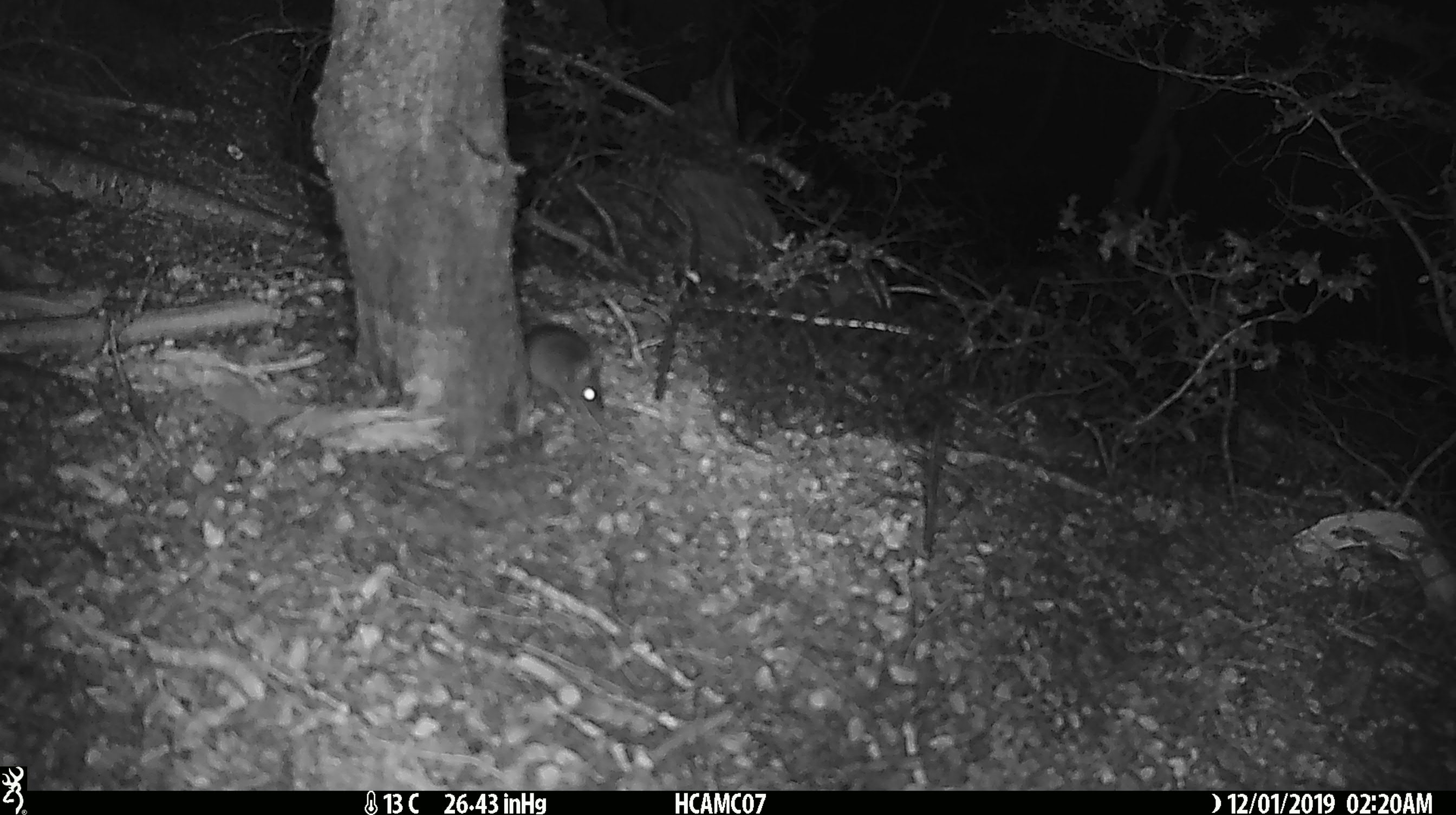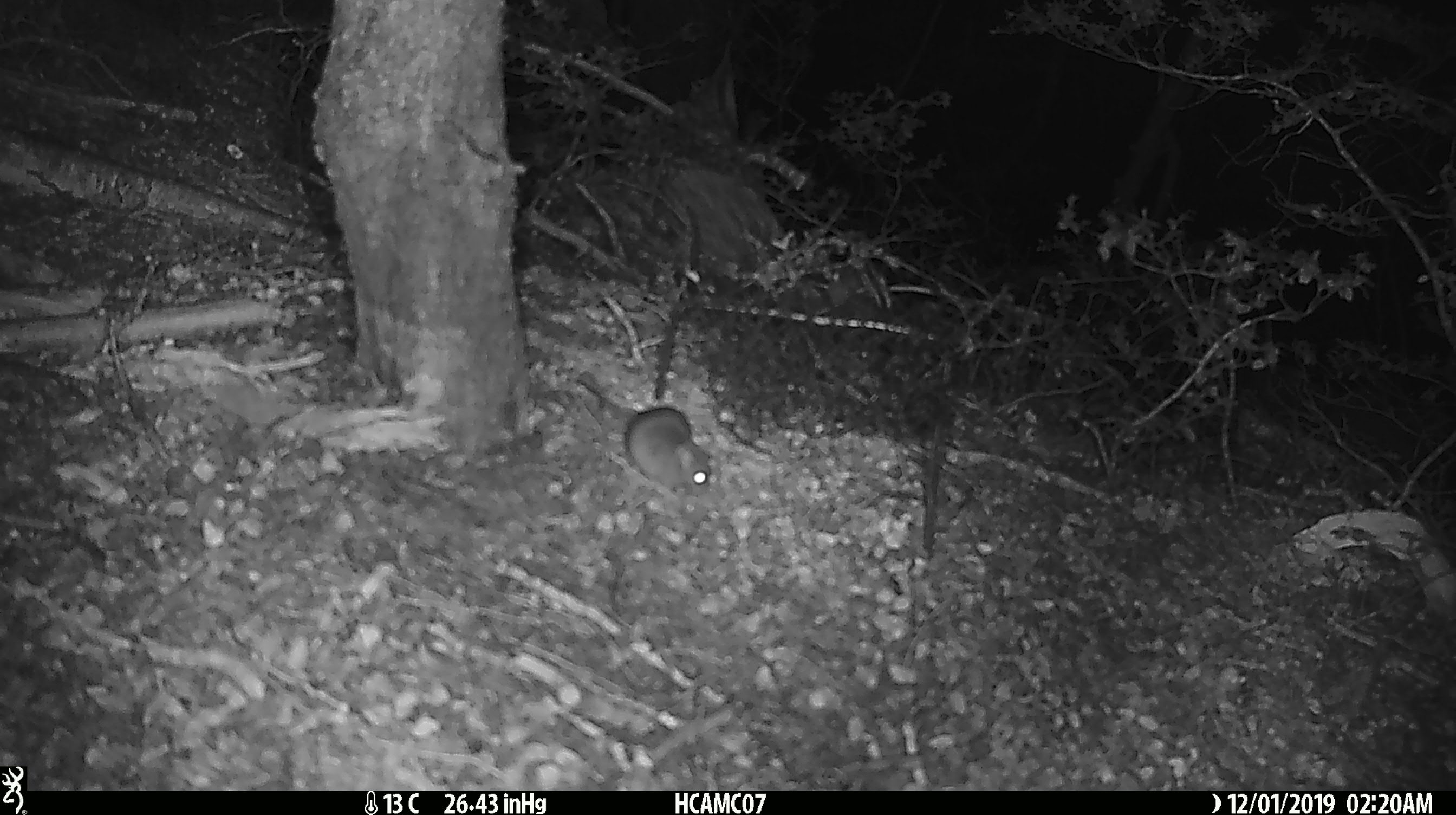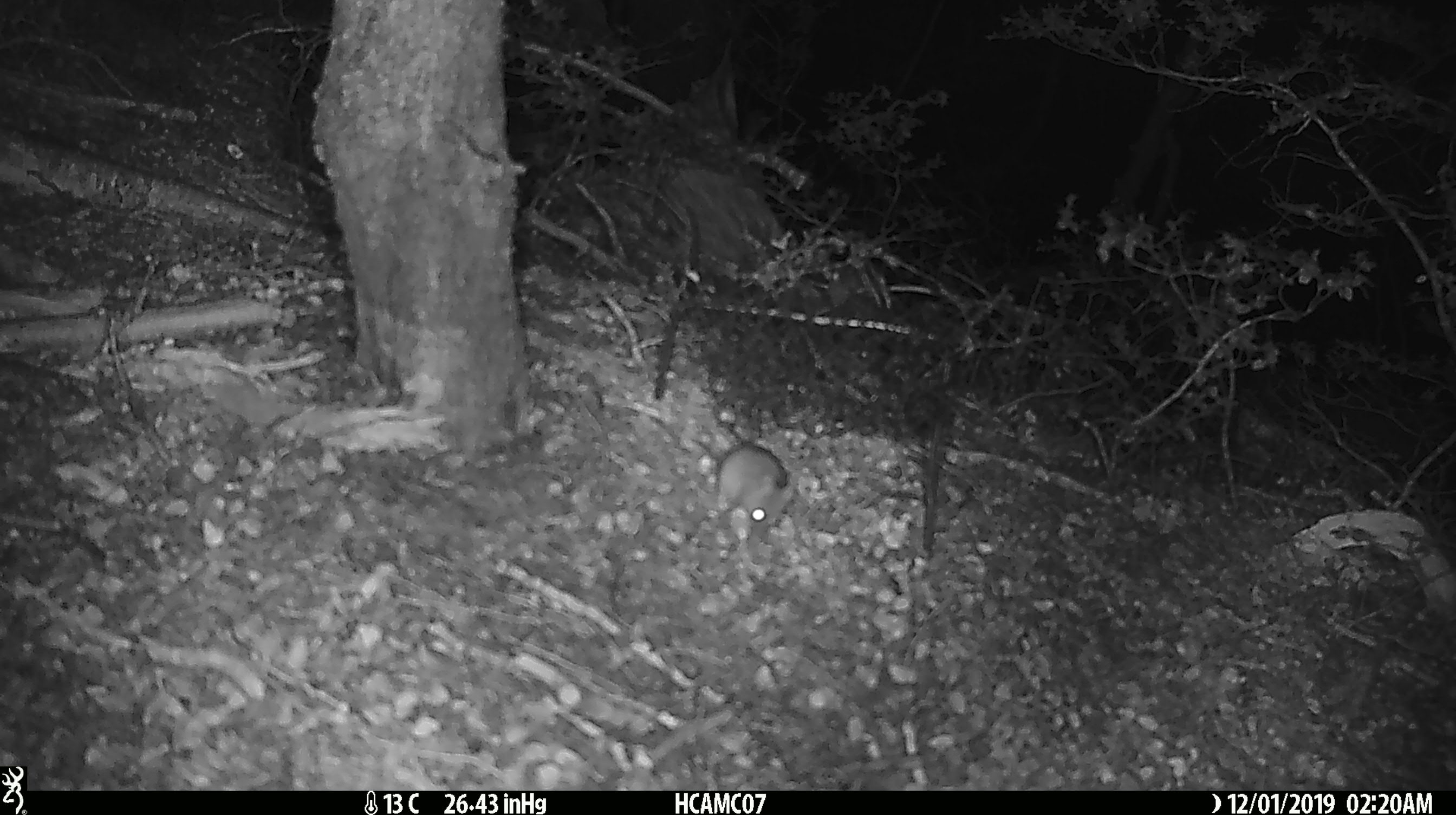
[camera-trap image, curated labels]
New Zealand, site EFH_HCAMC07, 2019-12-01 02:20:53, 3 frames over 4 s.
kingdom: Animalia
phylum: Chordata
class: Mammalia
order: Rodentia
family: Muridae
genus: Mus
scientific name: Mus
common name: mouse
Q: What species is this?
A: Mouse (Mus).